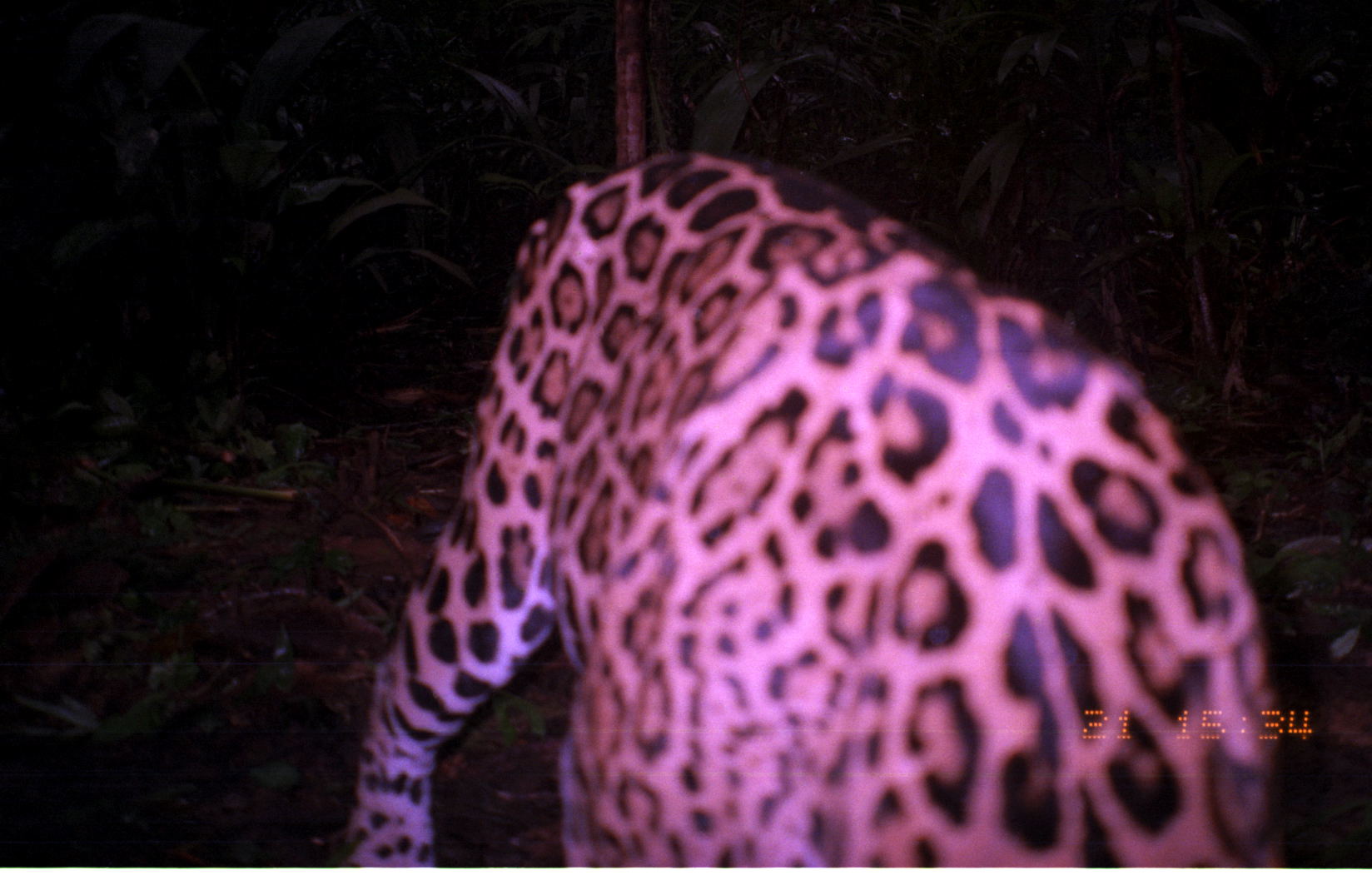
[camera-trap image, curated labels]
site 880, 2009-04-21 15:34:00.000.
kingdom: Animalia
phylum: Chordata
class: Mammalia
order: Carnivora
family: Felidae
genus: Panthera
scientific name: Panthera onca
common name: jaguar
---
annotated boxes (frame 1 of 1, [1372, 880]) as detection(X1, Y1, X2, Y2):
panthera onca: detection(340, 145, 1290, 864)